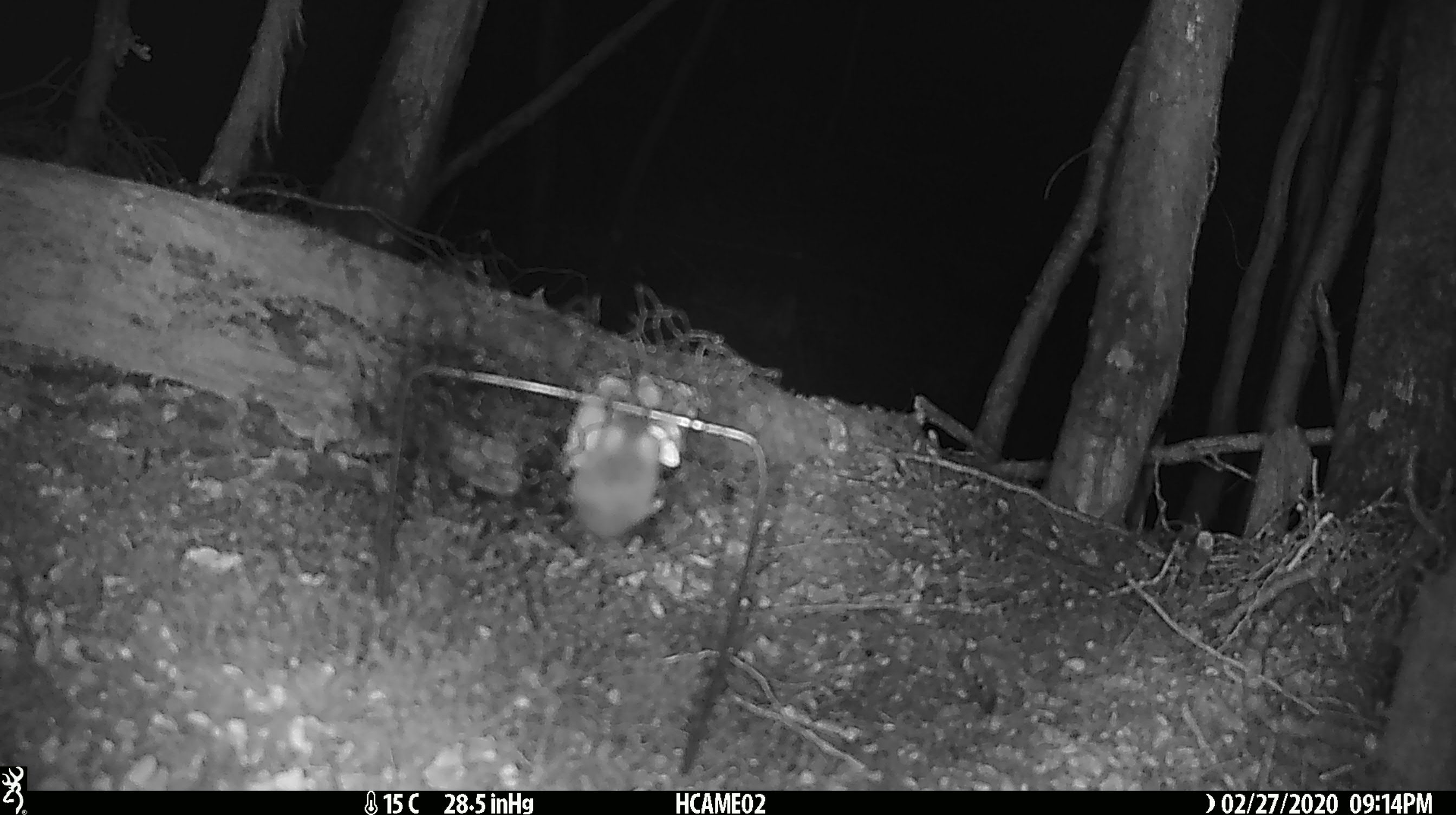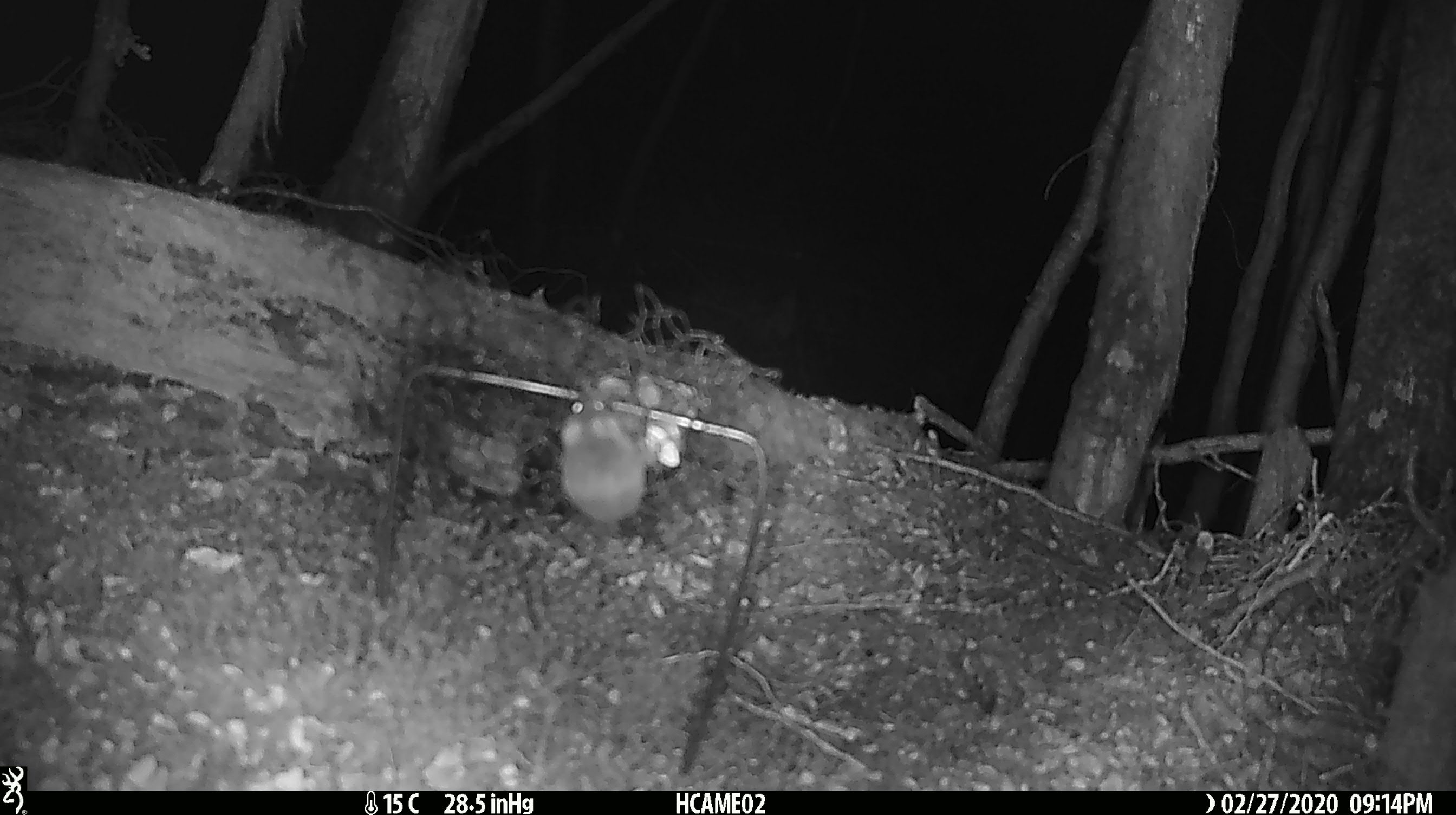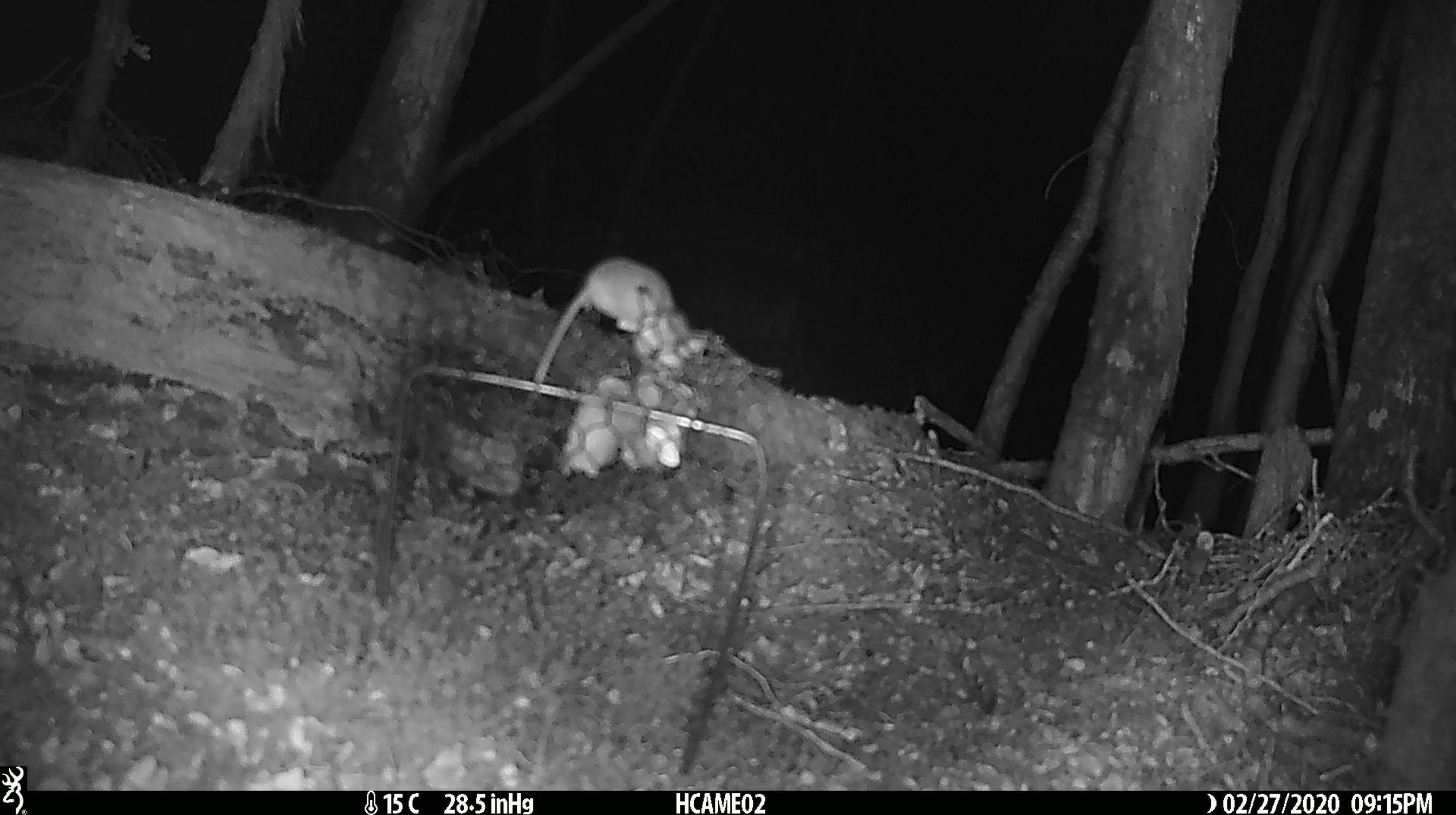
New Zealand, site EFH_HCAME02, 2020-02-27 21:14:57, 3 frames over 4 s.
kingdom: Animalia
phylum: Chordata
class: Mammalia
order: Rodentia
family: Muridae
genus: Mus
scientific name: Mus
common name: mouse